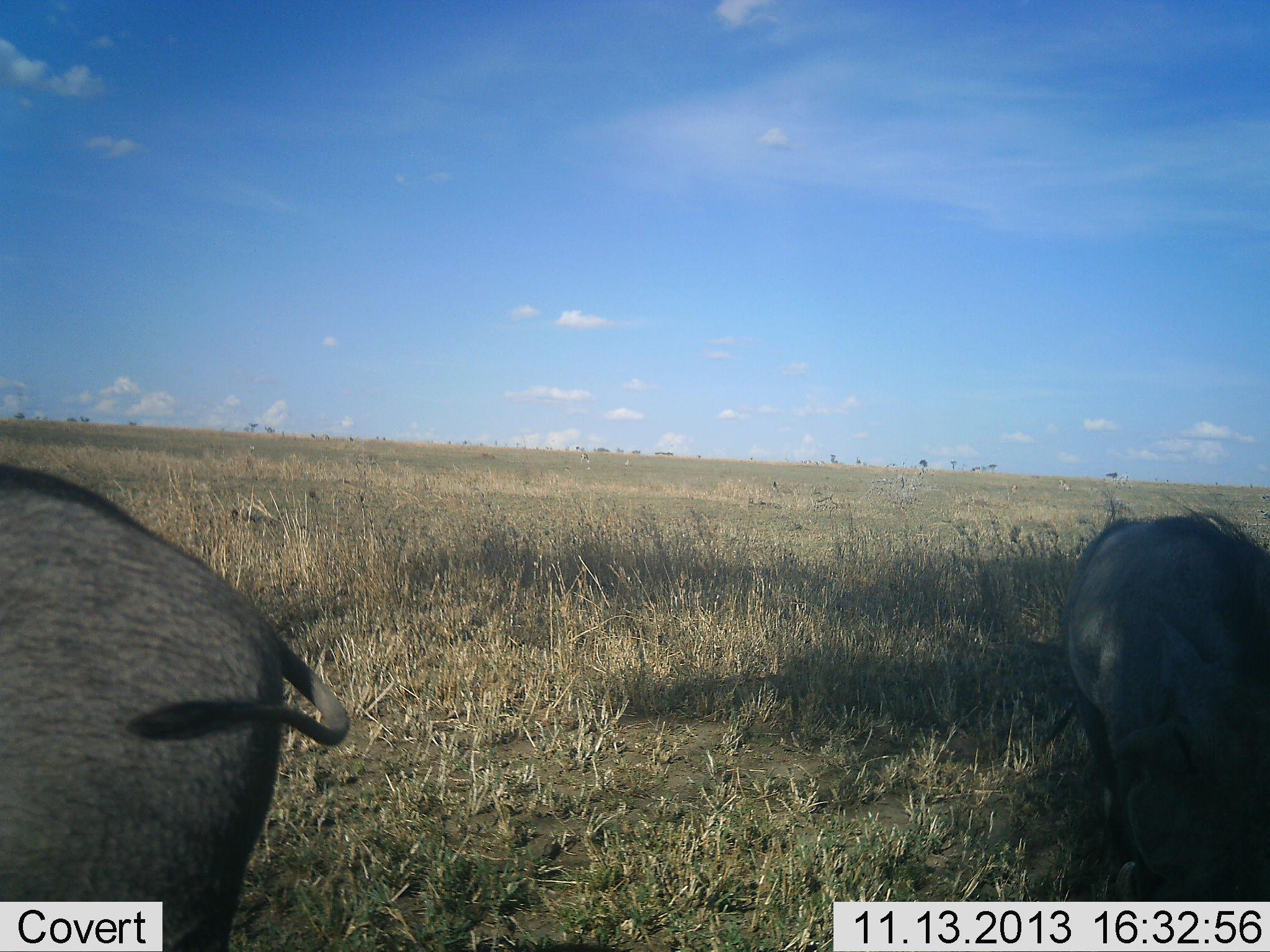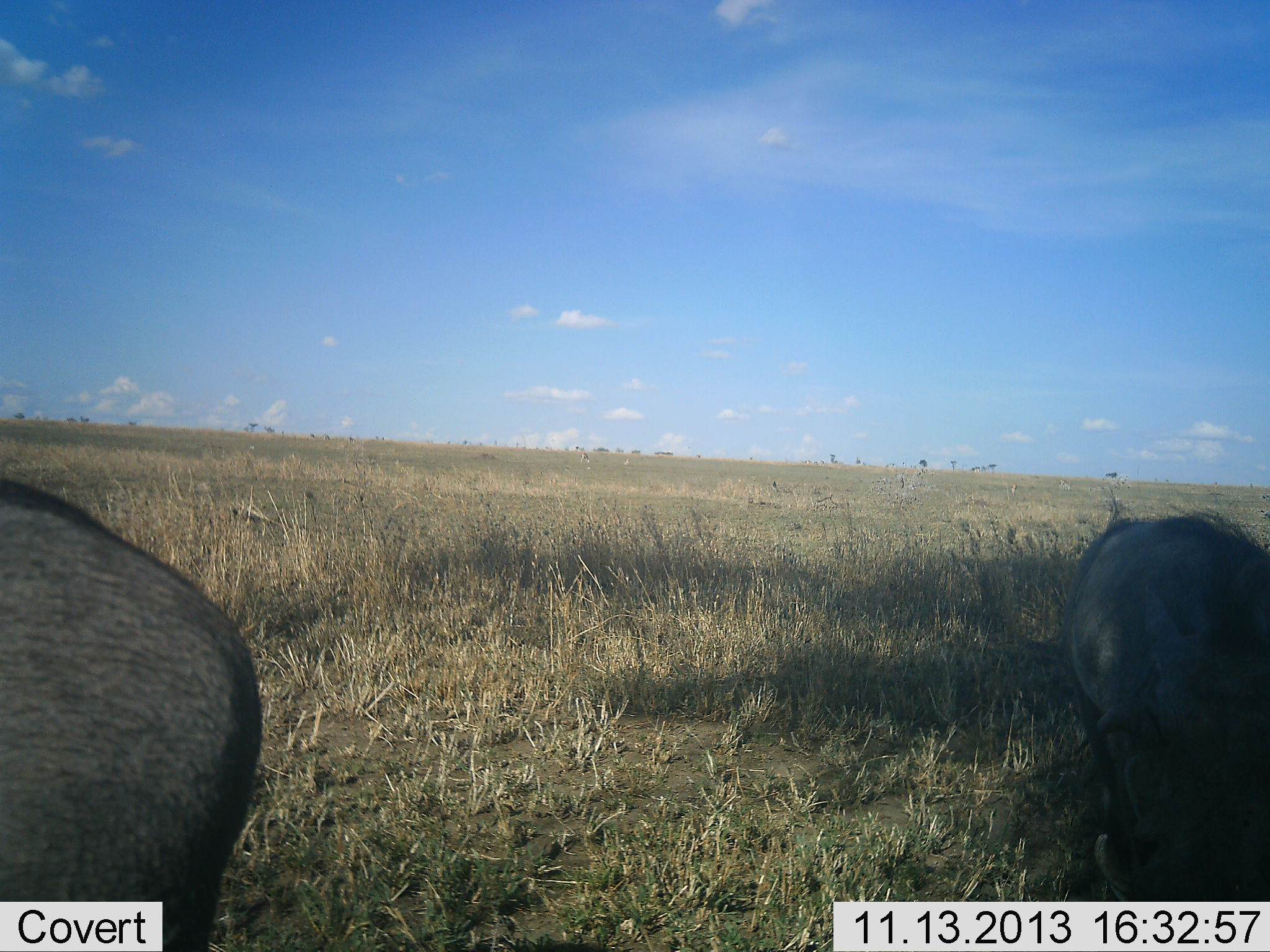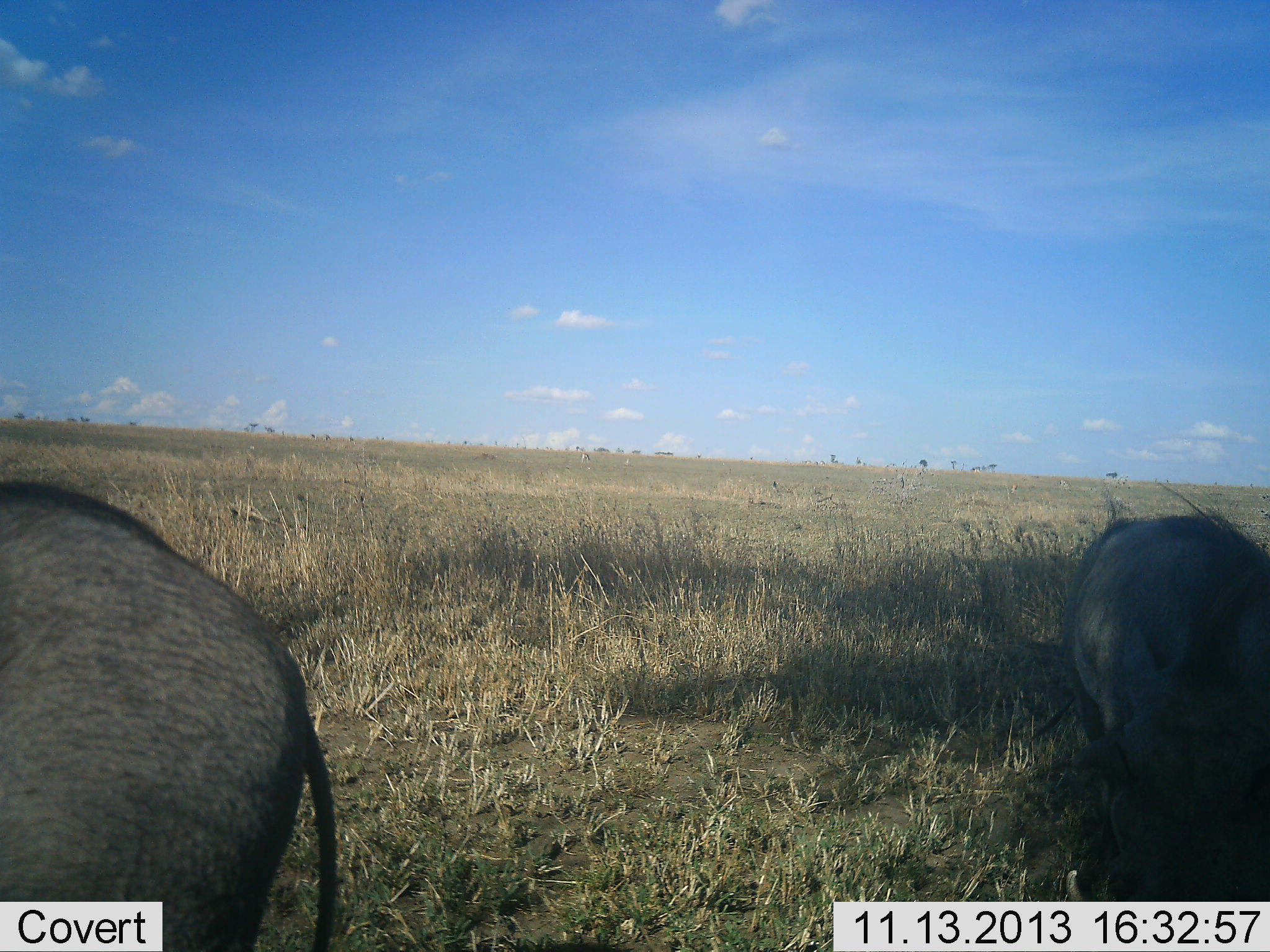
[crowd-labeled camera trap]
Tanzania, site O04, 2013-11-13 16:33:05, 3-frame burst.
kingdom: Animalia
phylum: Chordata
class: Mammalia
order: Artiodactyla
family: Suidae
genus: Phacochoerus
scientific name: Phacochoerus africanus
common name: warthog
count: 2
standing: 40%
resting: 0%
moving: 20%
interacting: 0%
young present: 0%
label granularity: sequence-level